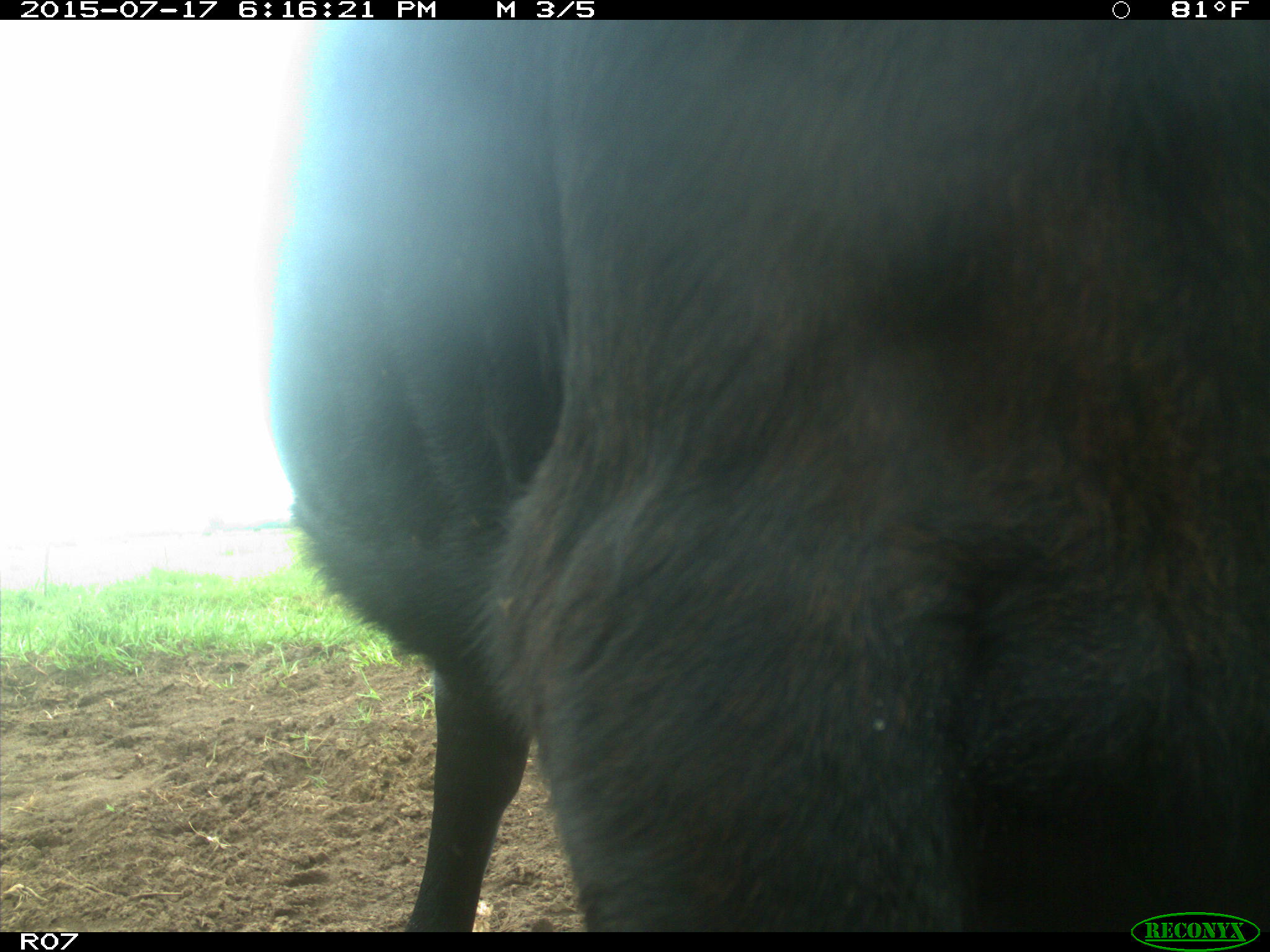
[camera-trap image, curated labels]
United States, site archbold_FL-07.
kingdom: Animalia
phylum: Chordata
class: Mammalia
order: Artiodactyla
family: Bovidae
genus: Bos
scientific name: Bos taurus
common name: domestic cow